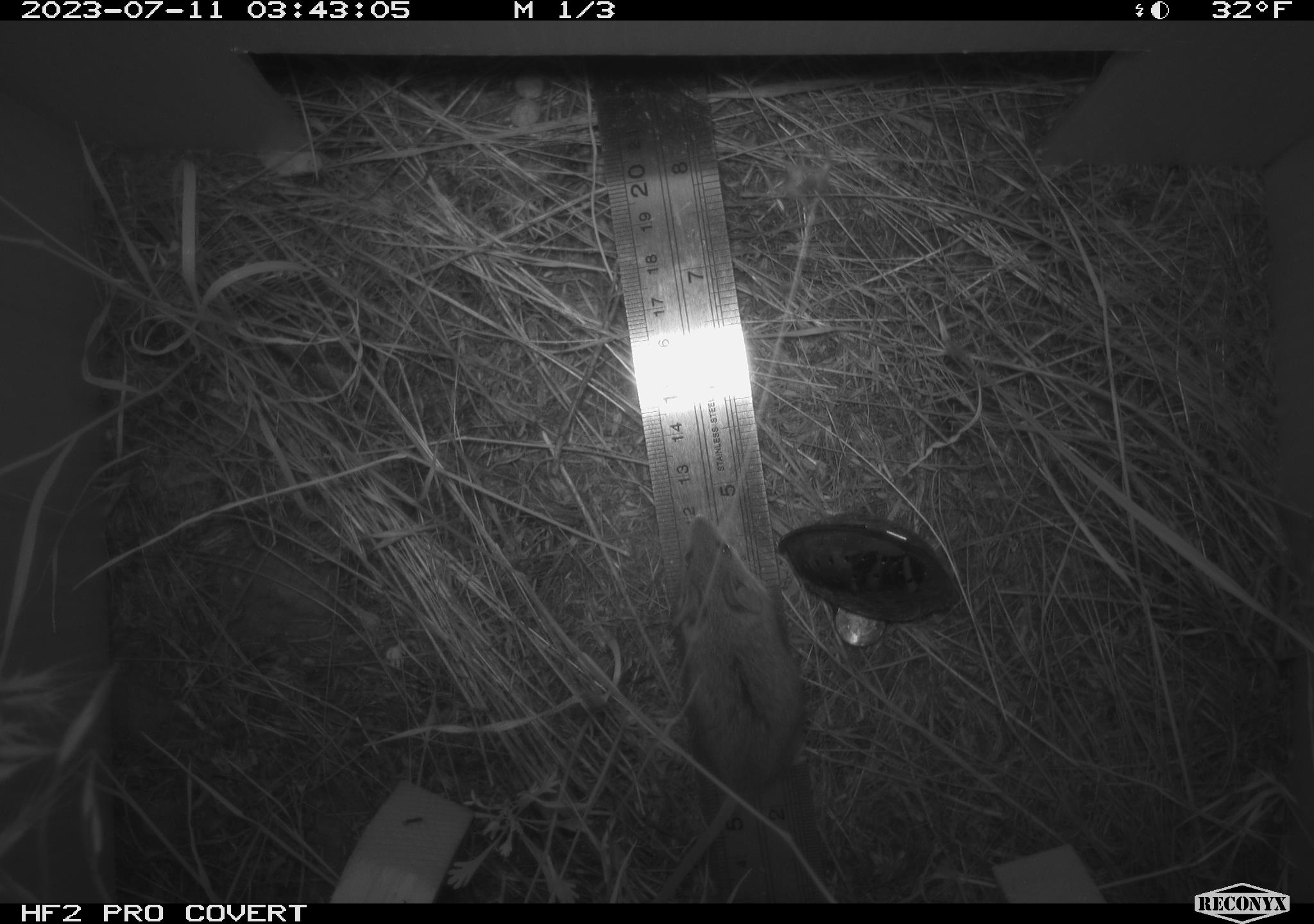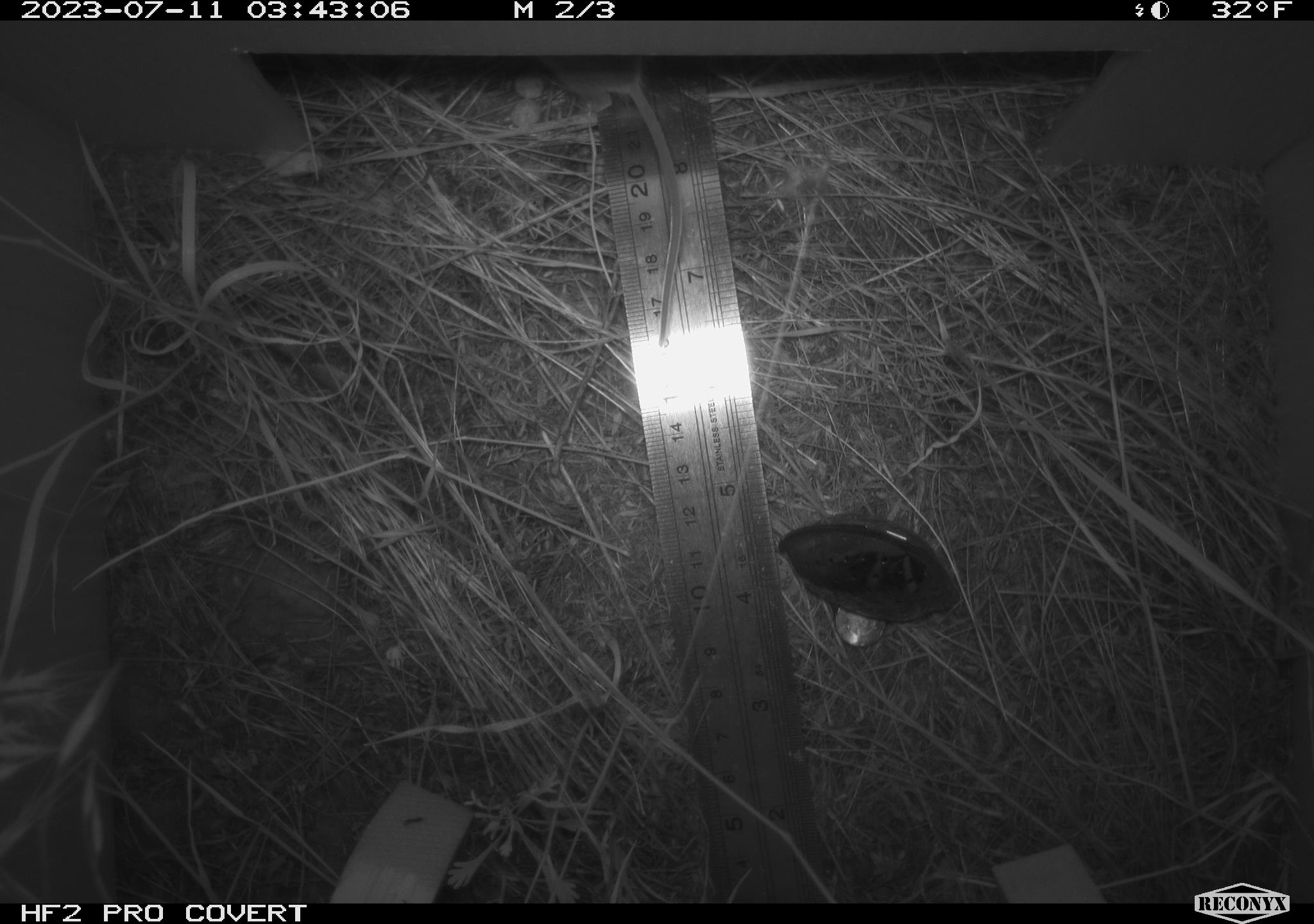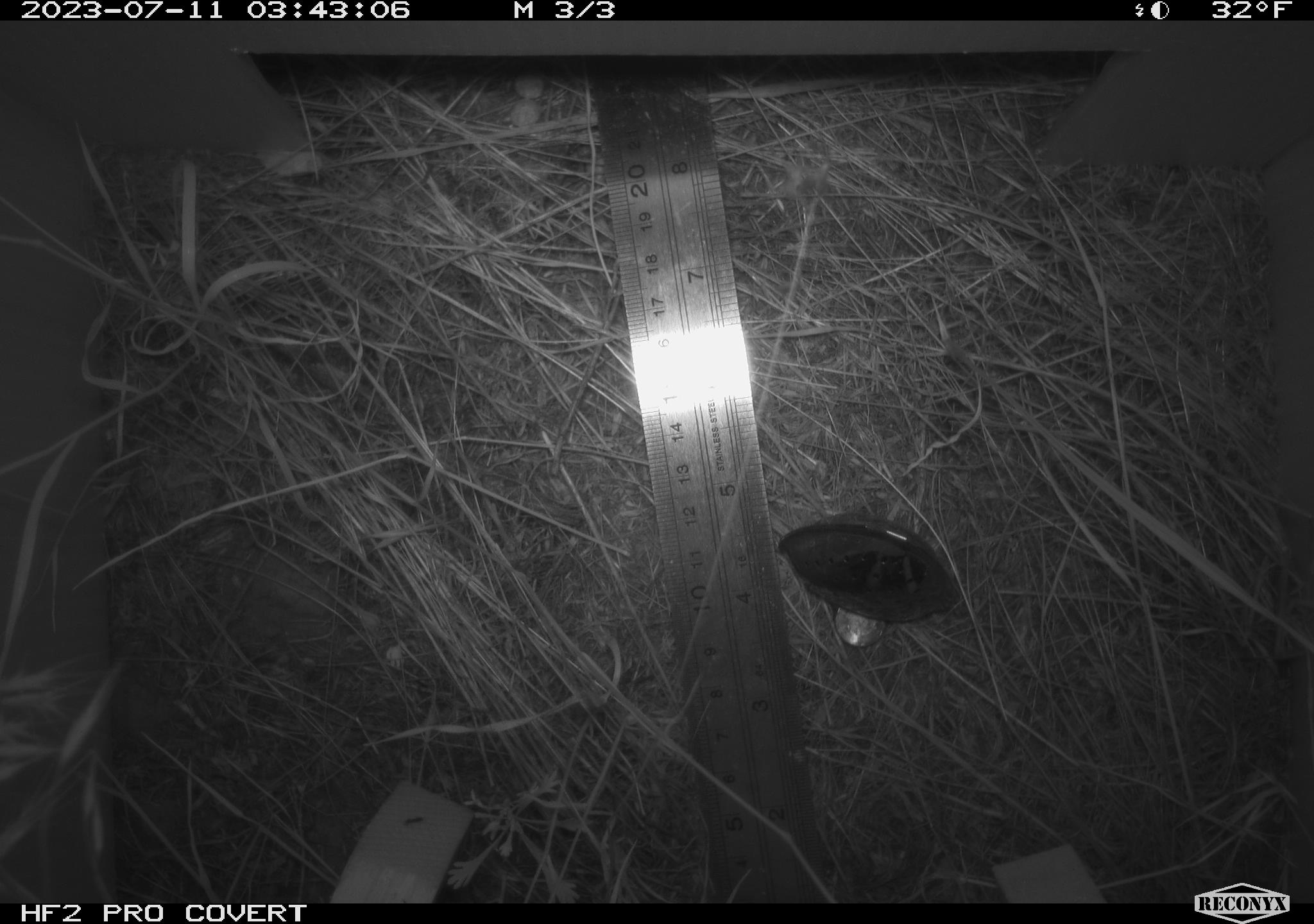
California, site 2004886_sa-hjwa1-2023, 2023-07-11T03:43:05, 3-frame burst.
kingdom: Animalia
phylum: Chordata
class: Mammalia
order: Rodentia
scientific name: Rodentia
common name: mouse species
Mouse species (Rodentia).